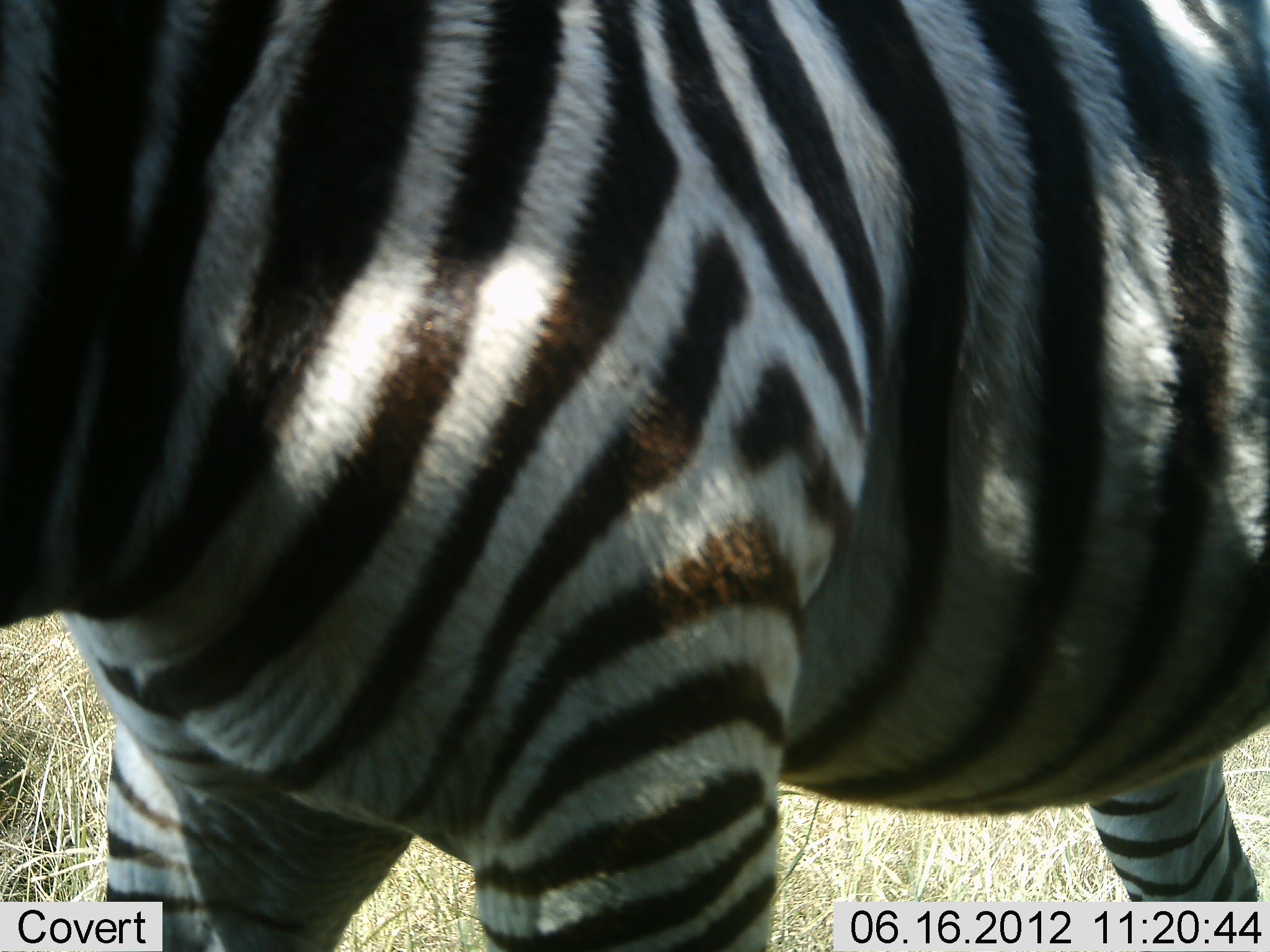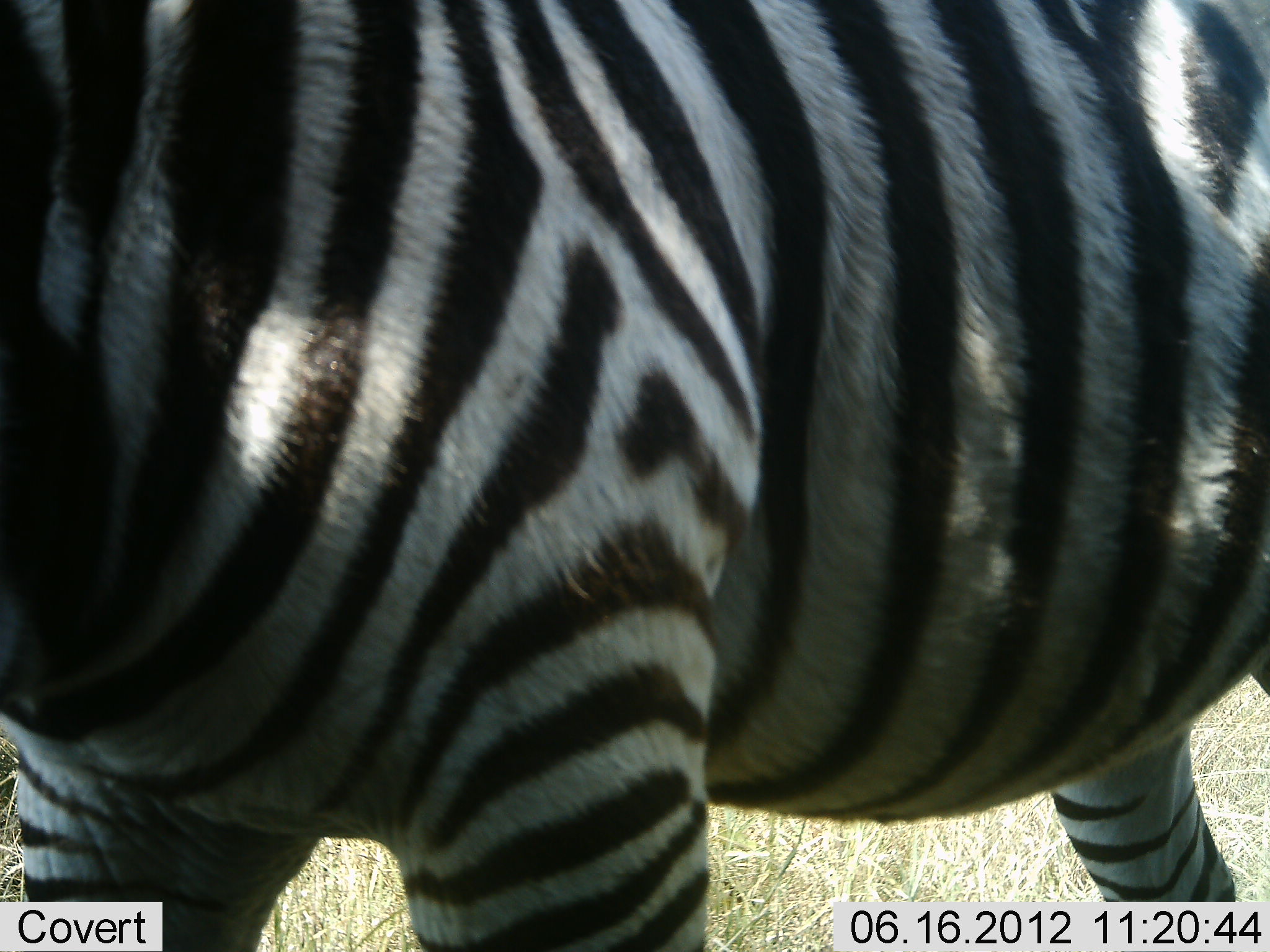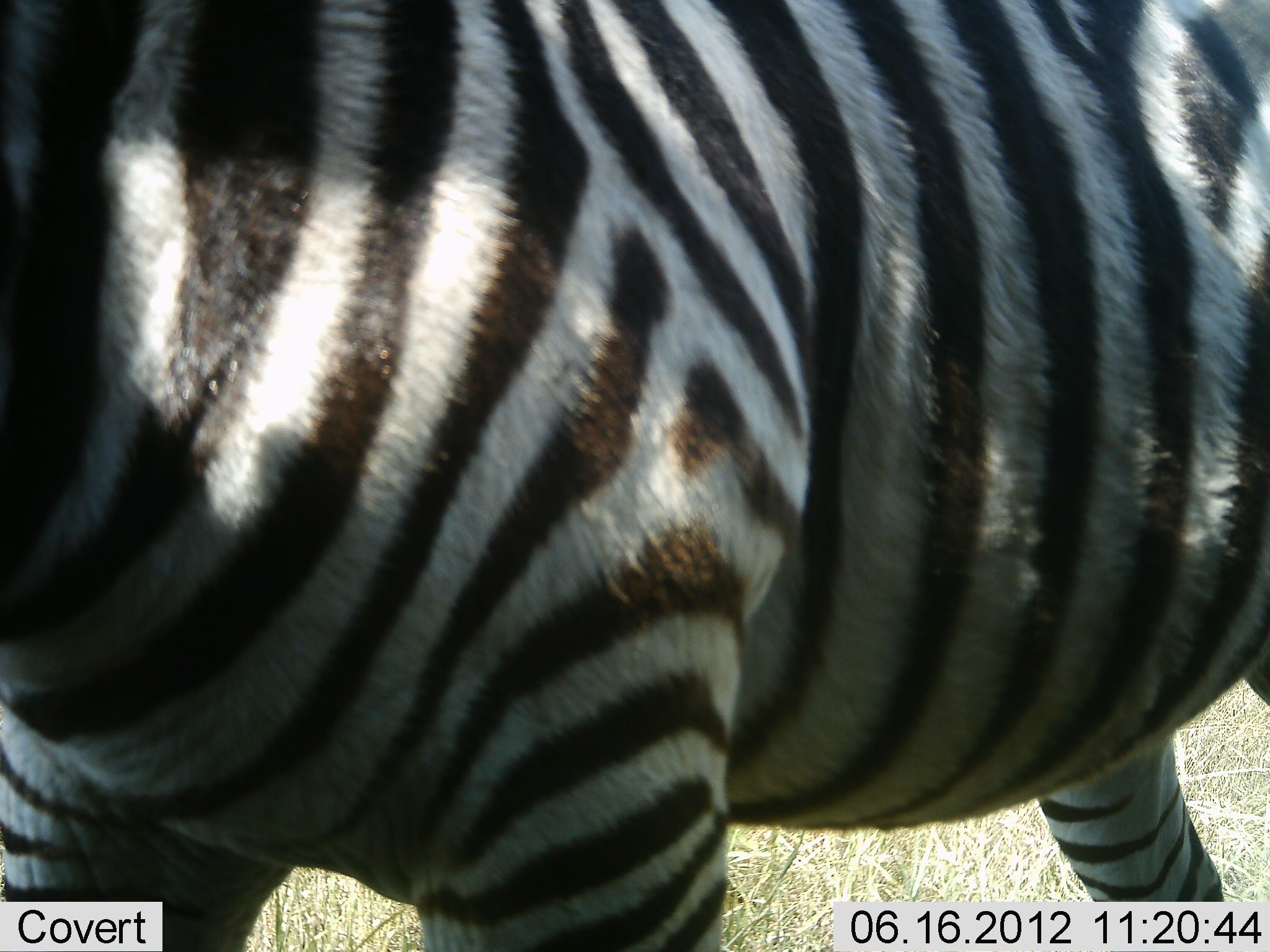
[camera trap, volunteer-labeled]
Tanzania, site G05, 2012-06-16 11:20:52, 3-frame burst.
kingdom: Animalia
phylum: Chordata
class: Mammalia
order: Perissodactyla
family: Equidae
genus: Equus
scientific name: Equus quagga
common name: plains zebra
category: zebra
Zebra (plains zebra) (Equus quagga), count 1. Behavior (volunteer vote fractions): standing 70%, resting 0%, moving 30%, interacting 0%. Young present (vote fraction): 0%. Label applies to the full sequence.